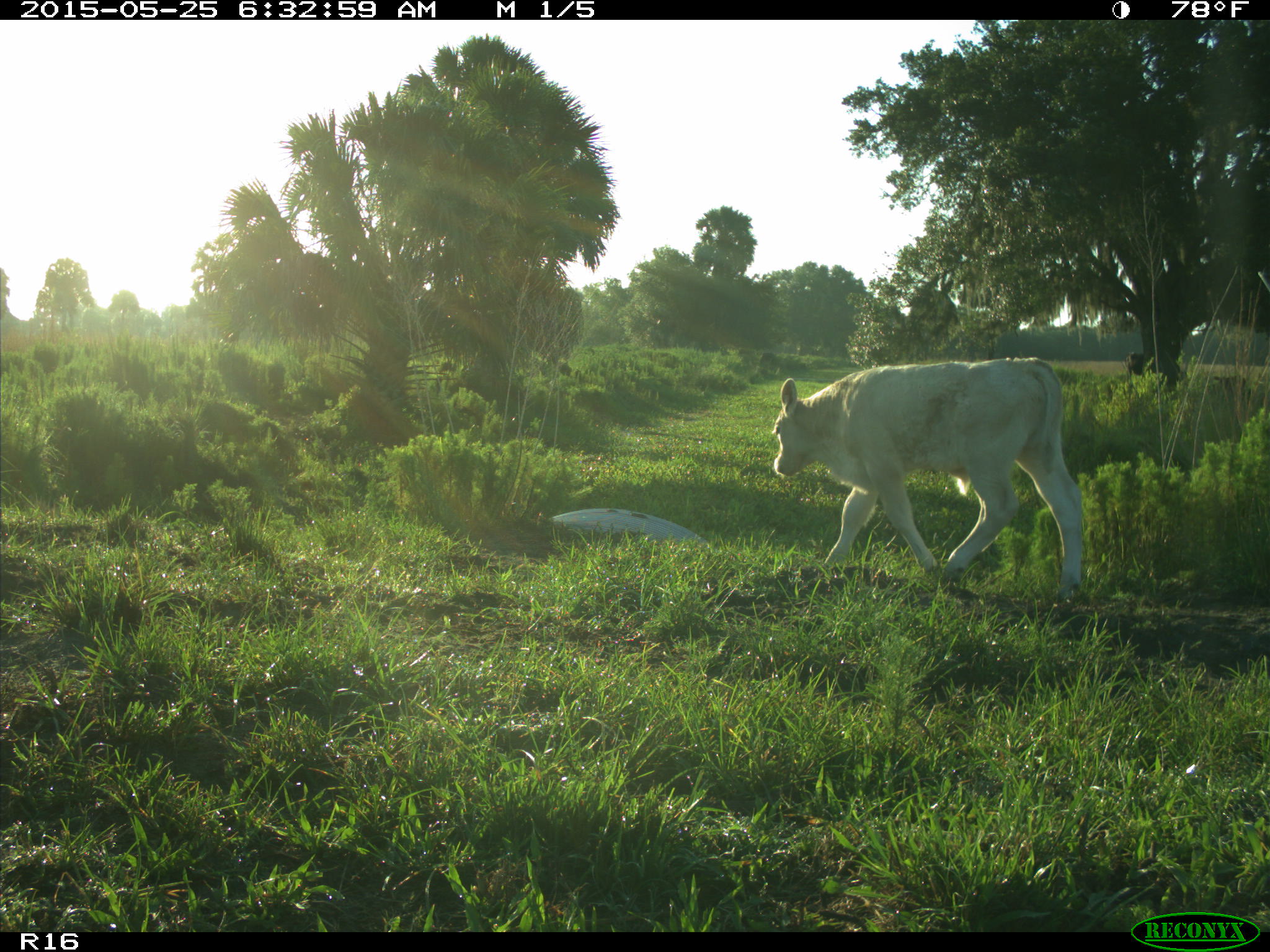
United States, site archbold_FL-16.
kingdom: Animalia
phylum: Chordata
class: Mammalia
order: Artiodactyla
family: Bovidae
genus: Bos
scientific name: Bos taurus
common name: domestic cow